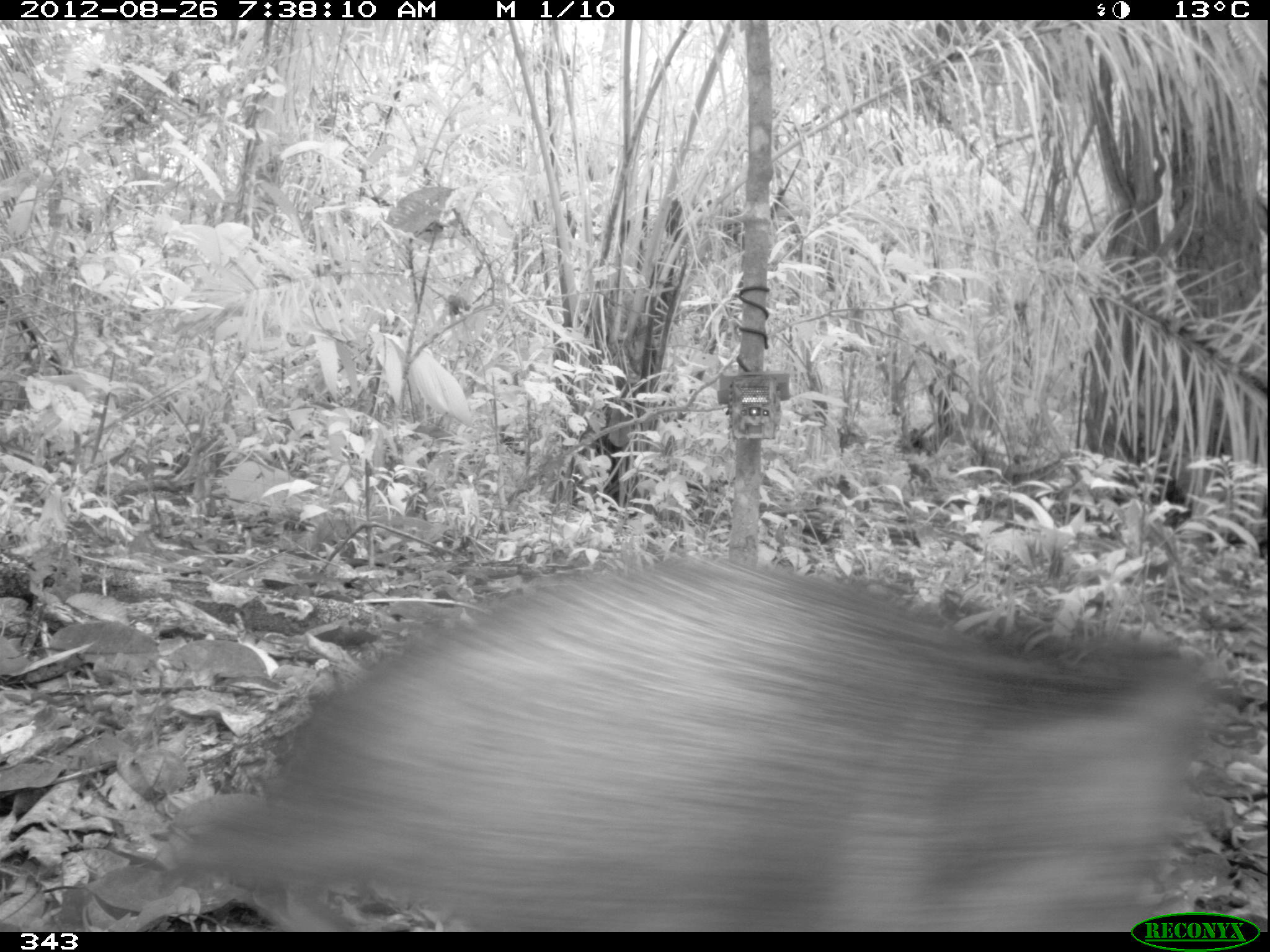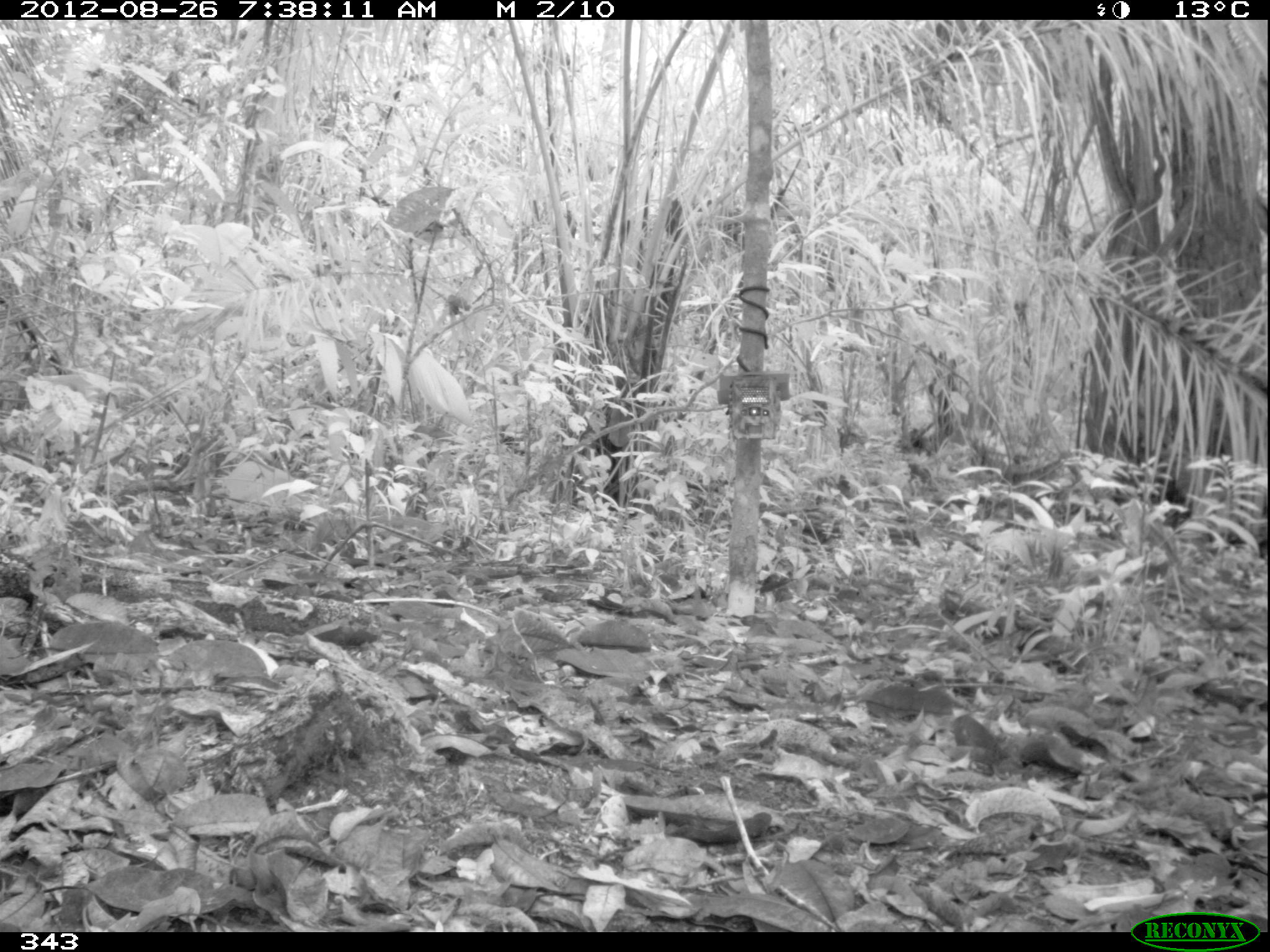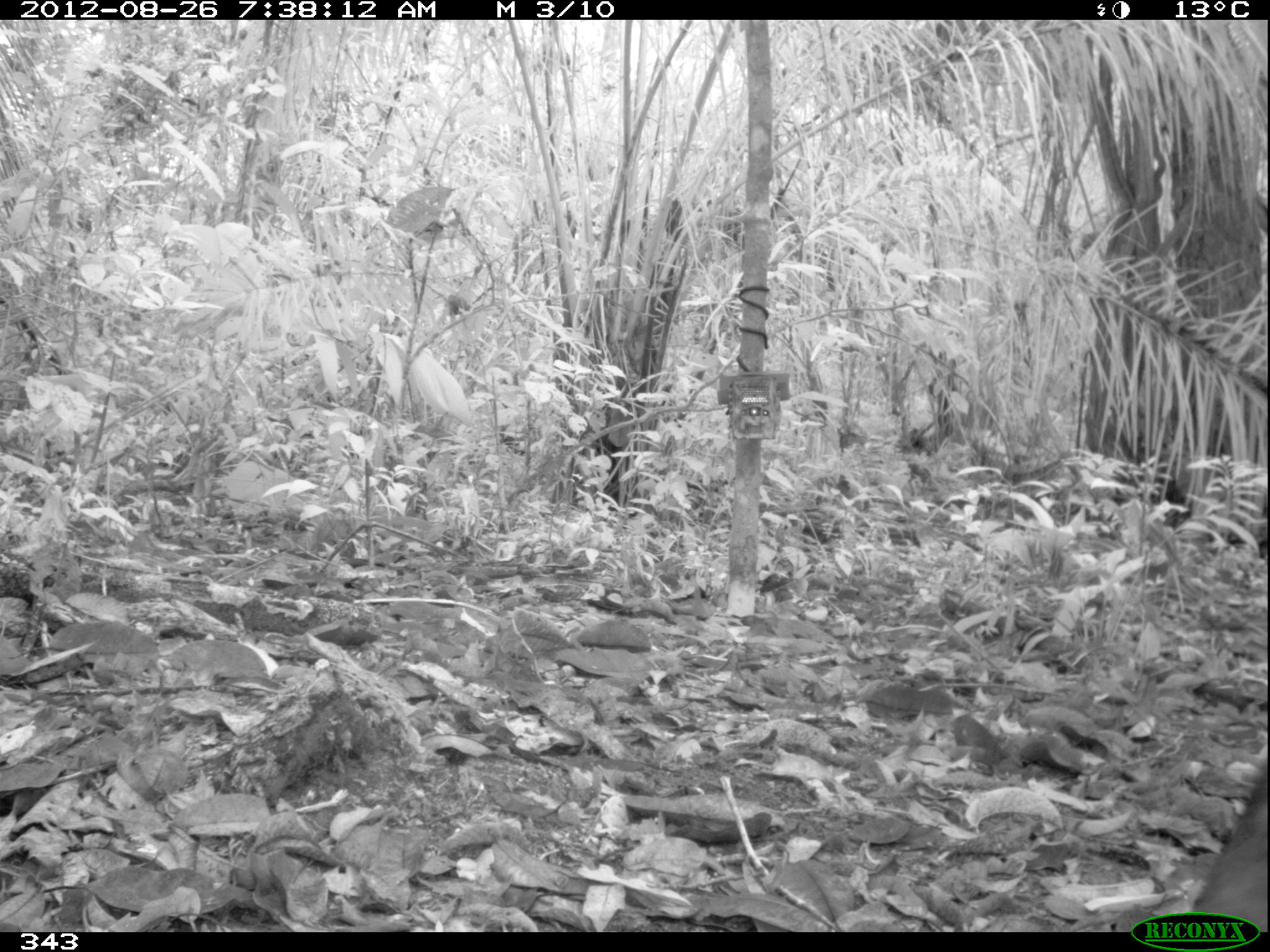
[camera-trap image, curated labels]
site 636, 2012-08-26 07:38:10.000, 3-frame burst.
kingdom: Animalia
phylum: Chordata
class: Mammalia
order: Artiodactyla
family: Tayassuidae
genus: Pecari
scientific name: Pecari tajacu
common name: collared peccary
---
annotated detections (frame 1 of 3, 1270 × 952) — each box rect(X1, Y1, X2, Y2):
pecari tajacu: rect(165, 549, 1231, 929)